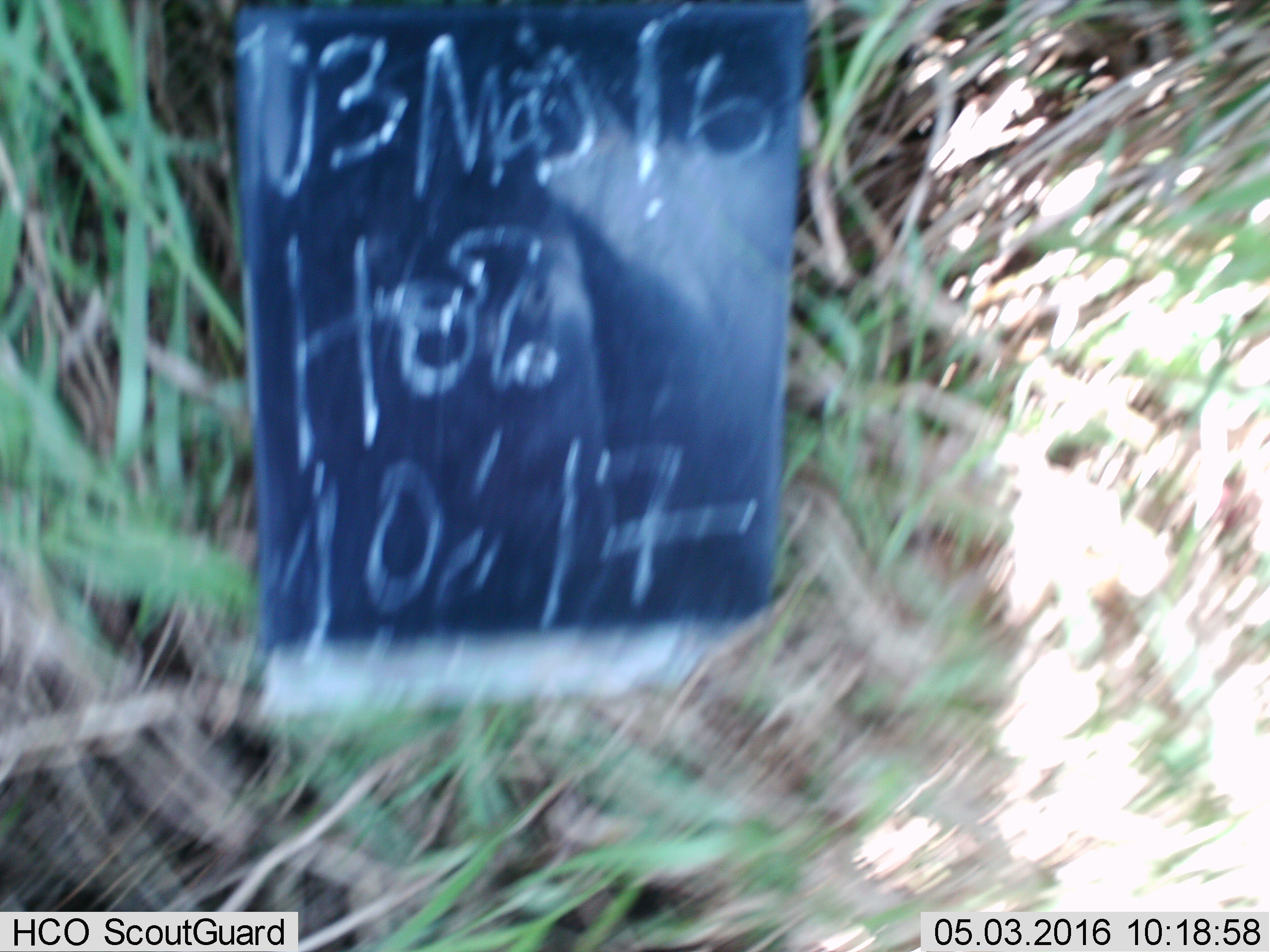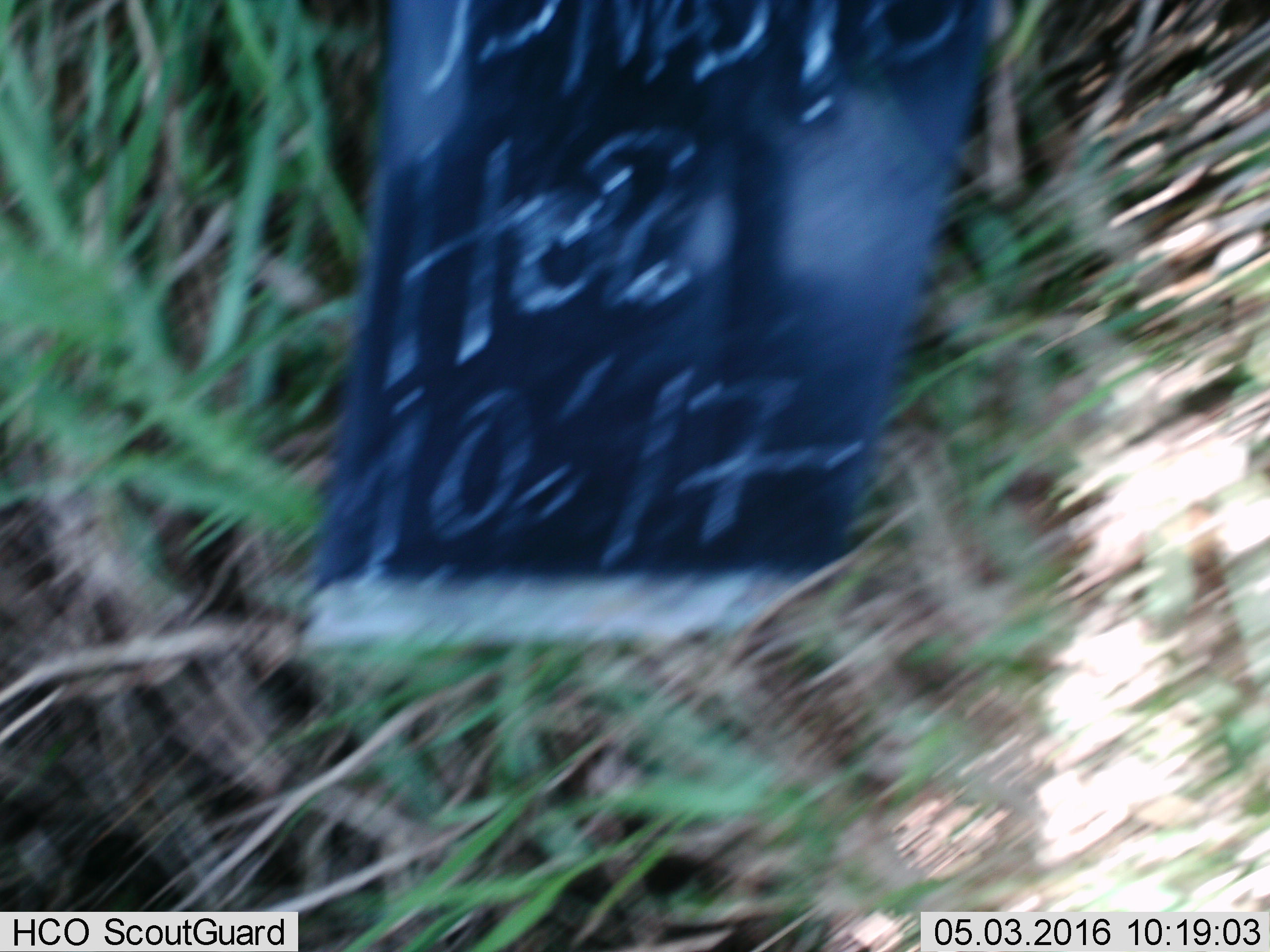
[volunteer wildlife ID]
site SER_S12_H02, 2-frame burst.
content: unidentified animal